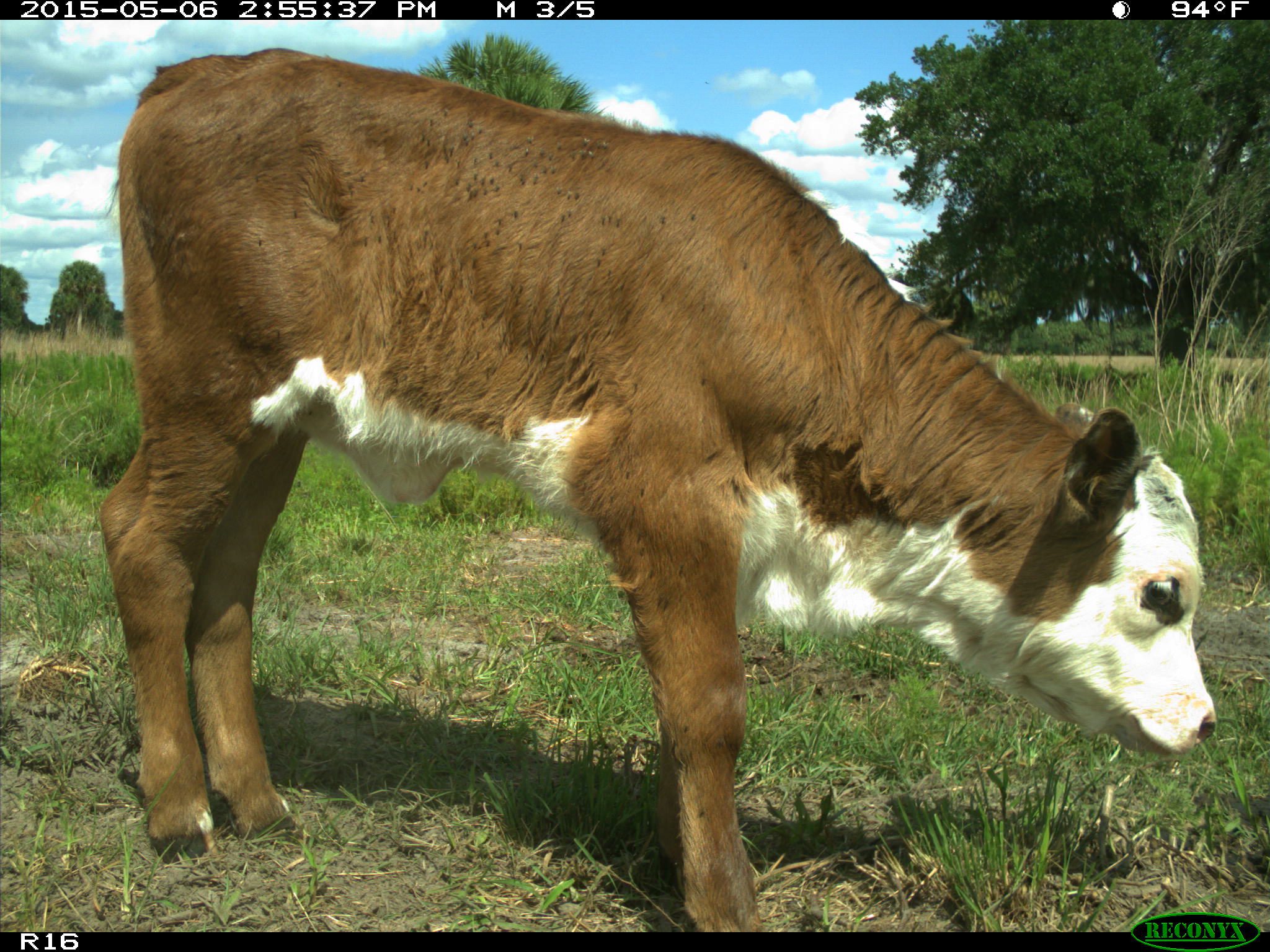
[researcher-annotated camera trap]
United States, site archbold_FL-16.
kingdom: Animalia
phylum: Chordata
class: Mammalia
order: Artiodactyla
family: Bovidae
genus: Bos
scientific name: Bos taurus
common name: domestic cow